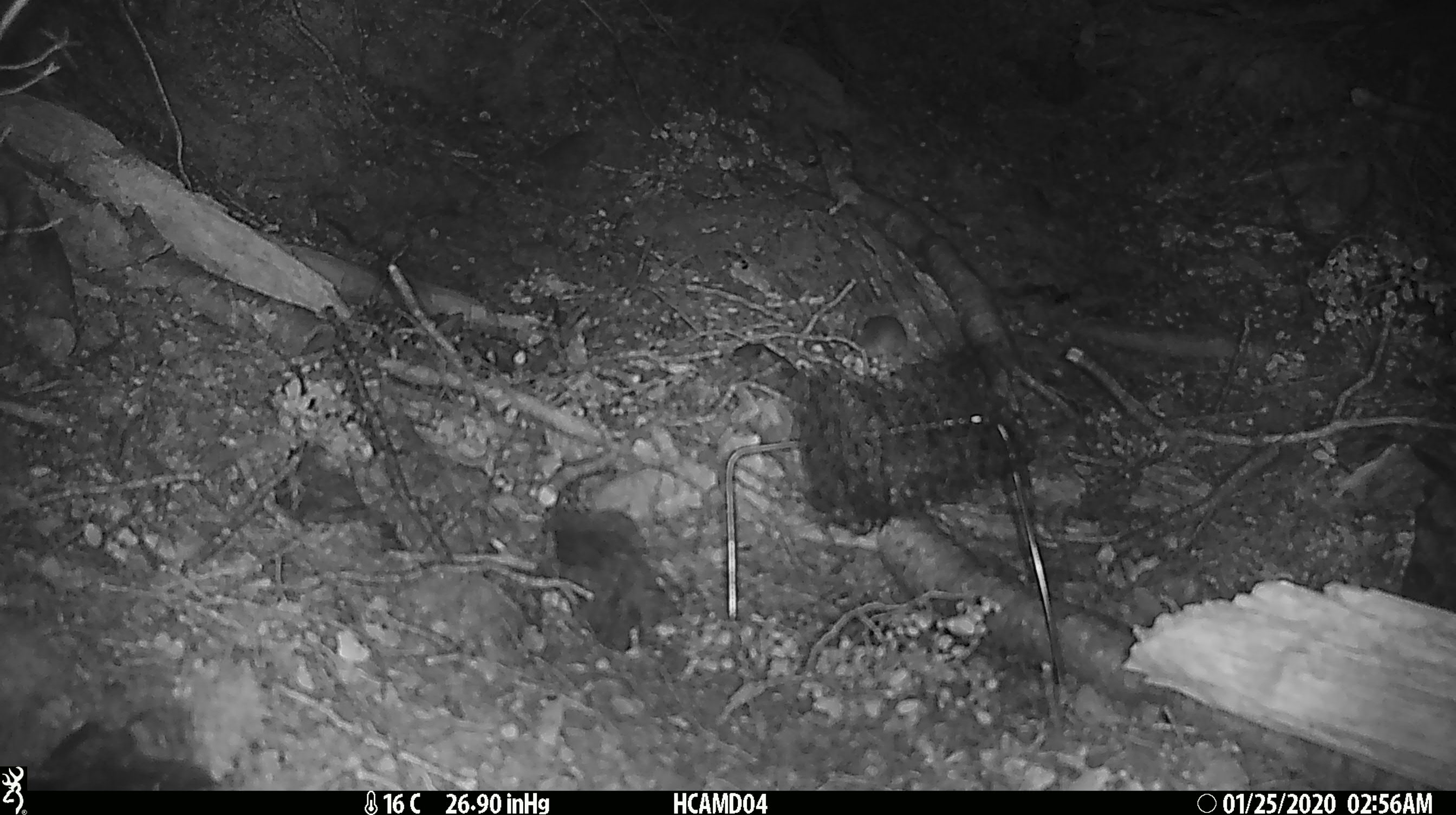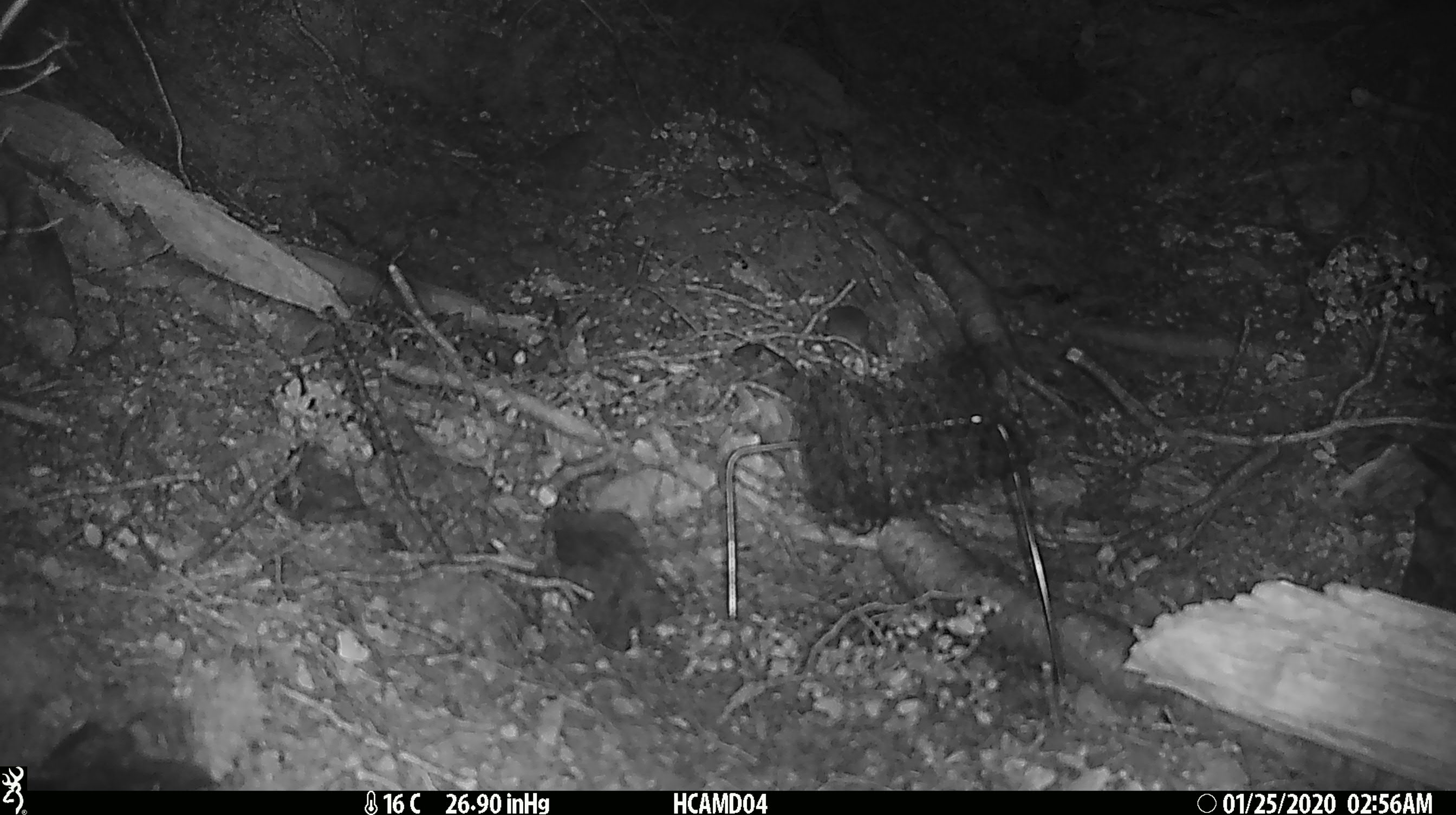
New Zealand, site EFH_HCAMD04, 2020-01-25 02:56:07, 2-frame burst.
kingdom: Animalia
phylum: Chordata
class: Mammalia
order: Rodentia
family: Muridae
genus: Mus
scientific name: Mus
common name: mouse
Mouse (Mus).